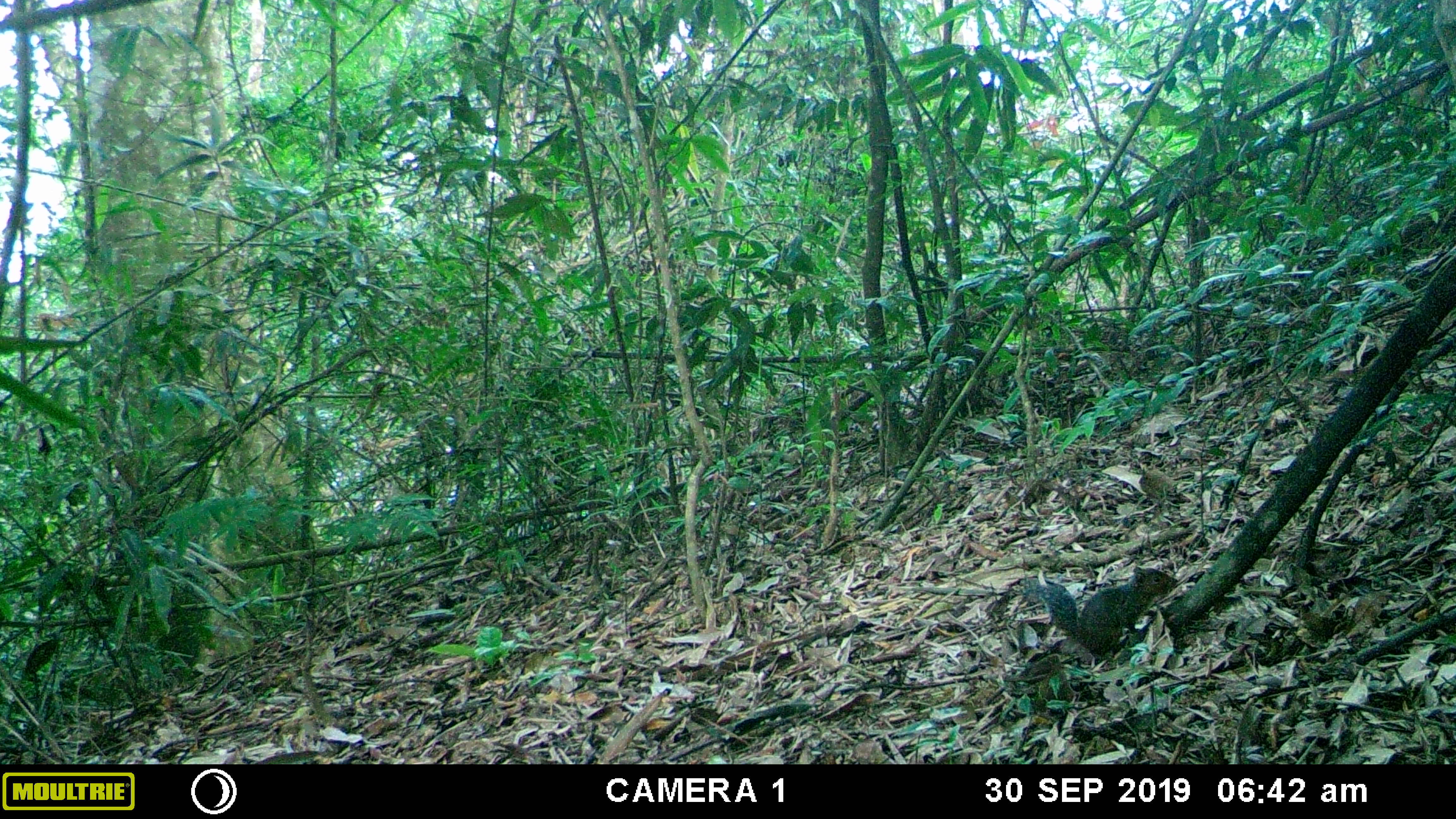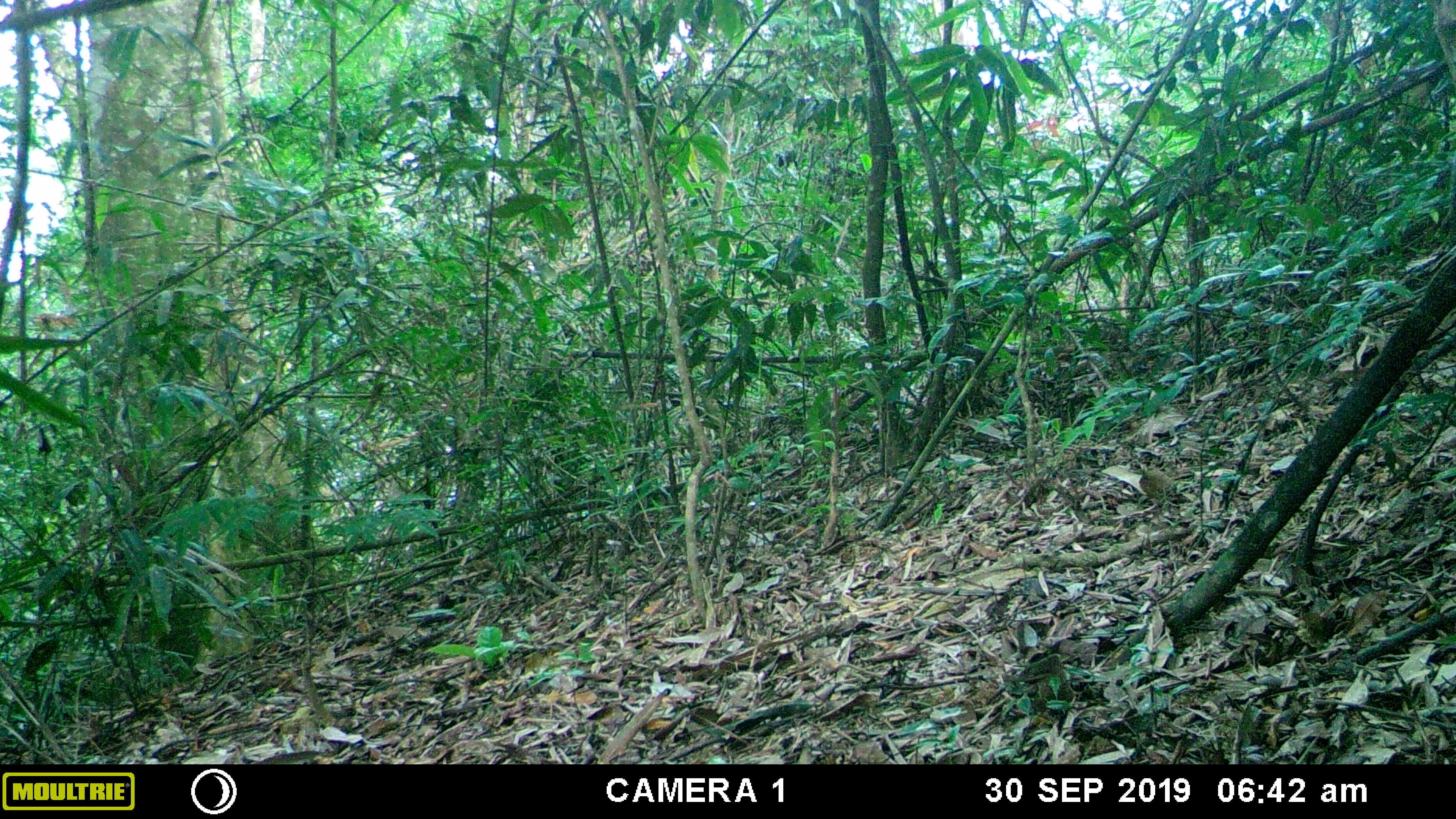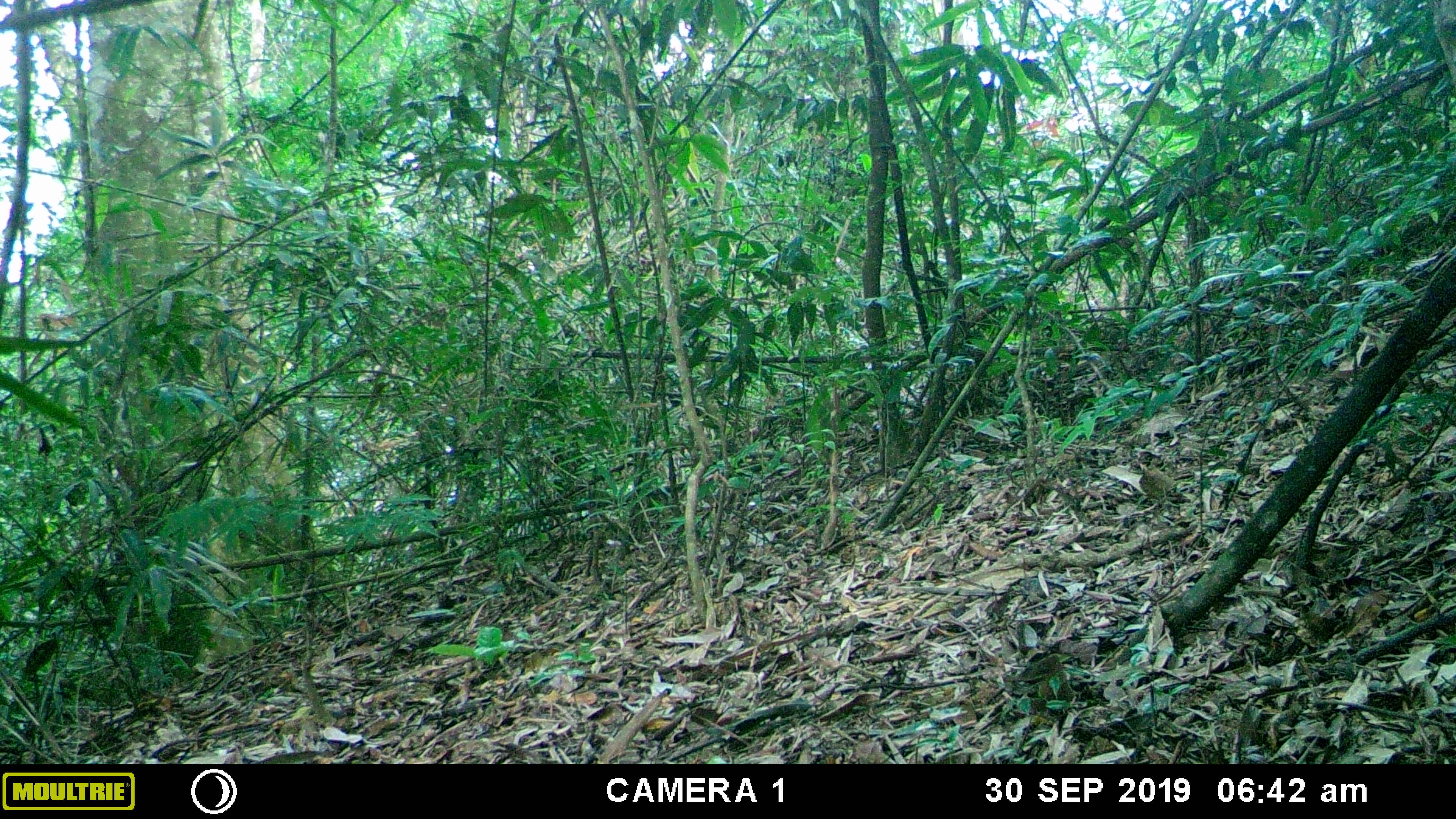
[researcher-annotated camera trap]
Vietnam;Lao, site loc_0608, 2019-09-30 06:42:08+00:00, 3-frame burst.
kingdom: Animalia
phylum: Chordata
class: Mammalia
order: Rodentia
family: Sciuridae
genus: Dremomys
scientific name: Dremomys rufigenis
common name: red-cheeked squirrel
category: red cheeked squirrel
Red cheeked squirrel (red-cheeked squirrel) (Dremomys rufigenis). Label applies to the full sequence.